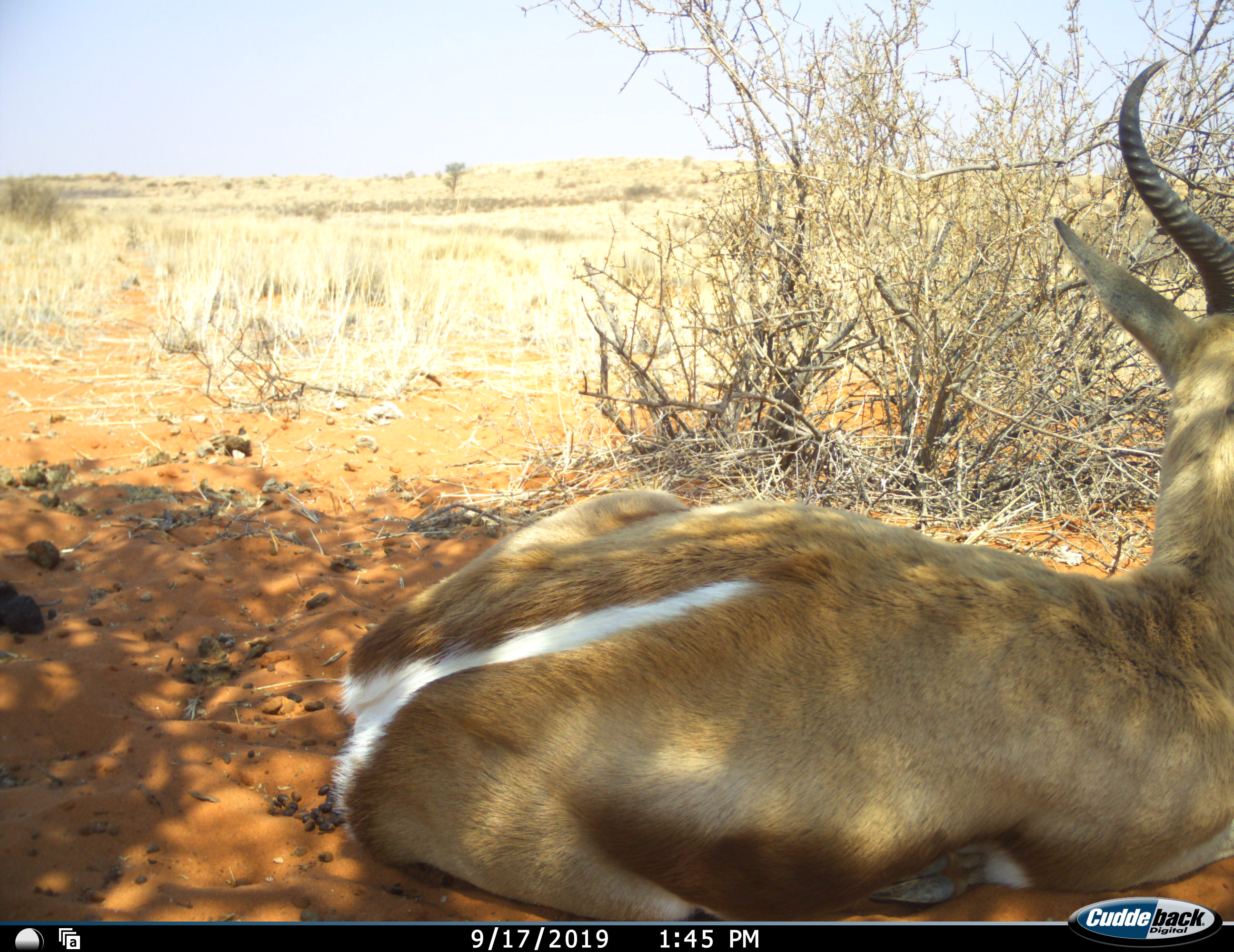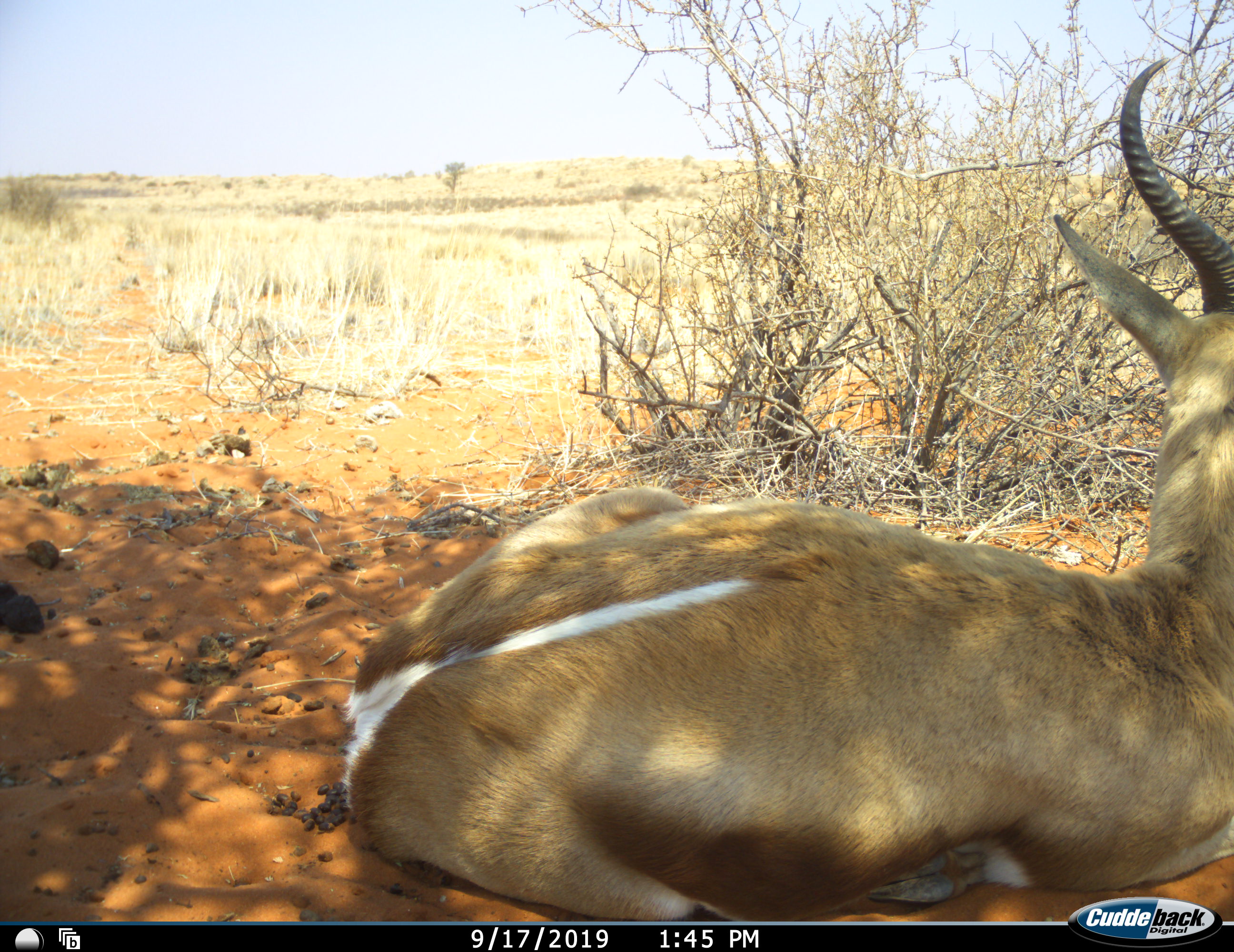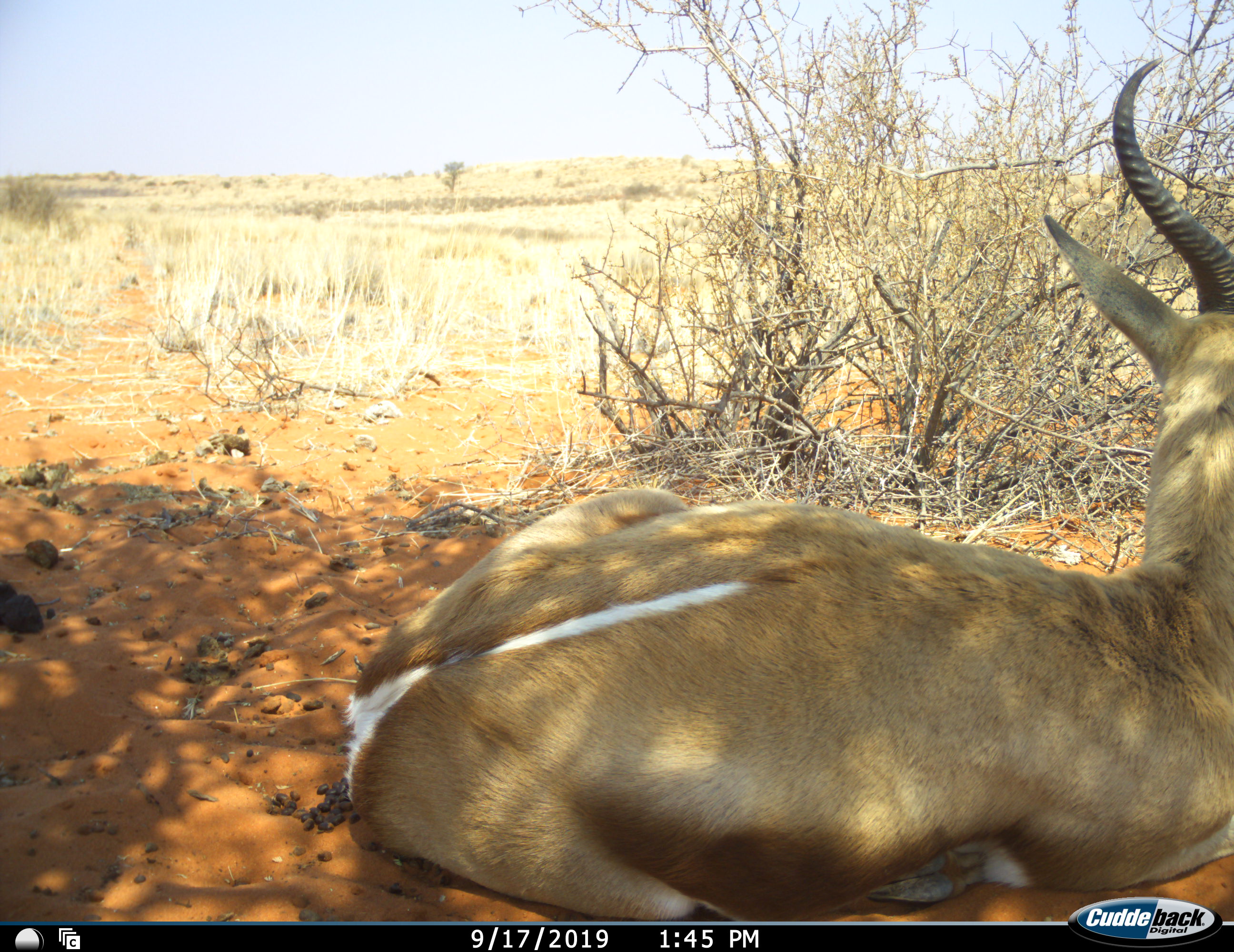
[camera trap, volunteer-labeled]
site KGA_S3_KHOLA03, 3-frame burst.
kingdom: Animalia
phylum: Chordata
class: Mammalia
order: Artiodactyla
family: Bovidae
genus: Antidorcas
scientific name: Antidorcas marsupialis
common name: springbok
Springbok (Antidorcas marsupialis), count 1. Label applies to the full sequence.